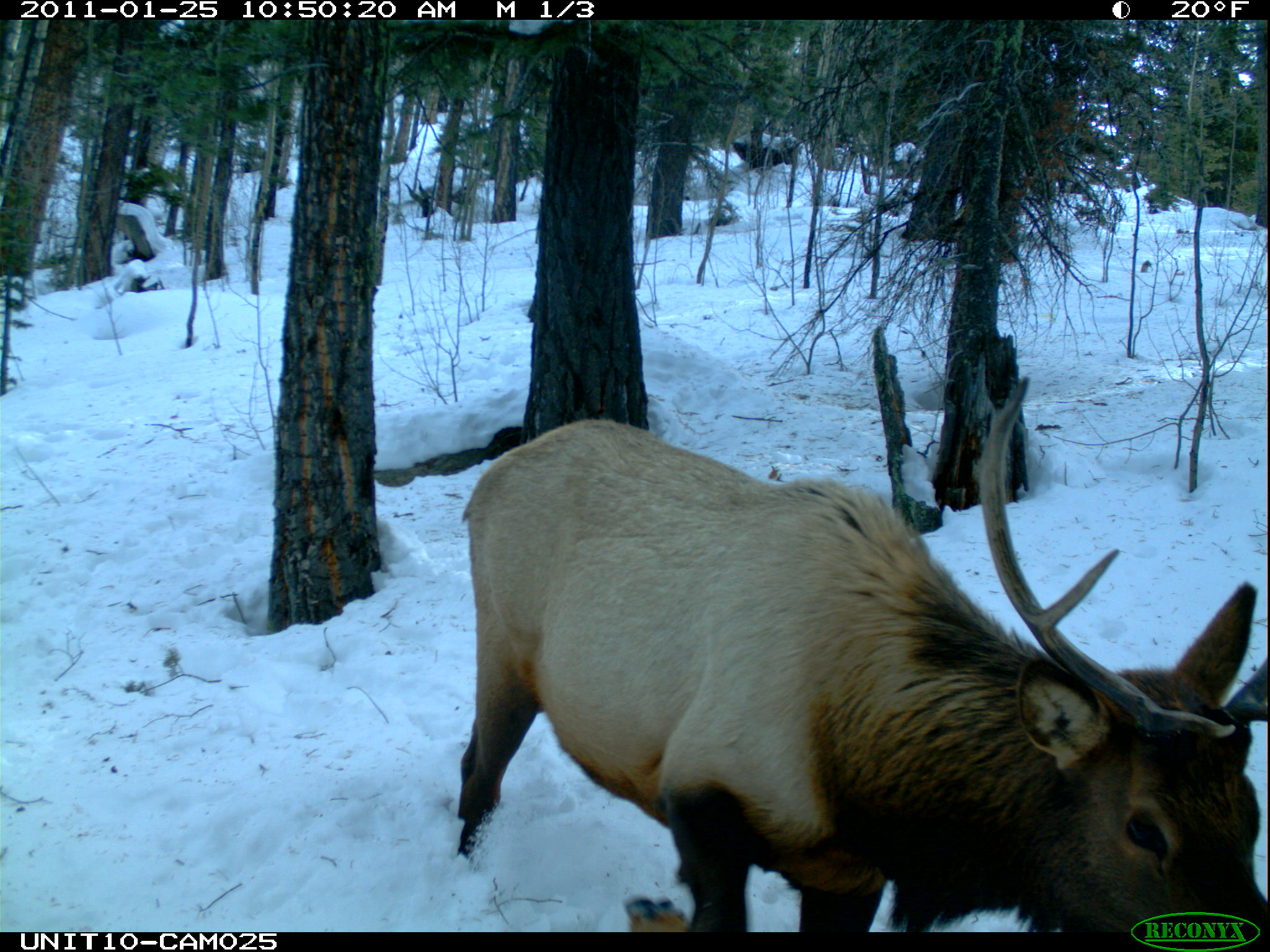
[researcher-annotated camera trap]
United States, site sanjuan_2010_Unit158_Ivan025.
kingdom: Animalia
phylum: Chordata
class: Mammalia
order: Artiodactyla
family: Cervidae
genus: Cervus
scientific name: Cervus elaphus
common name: red deer